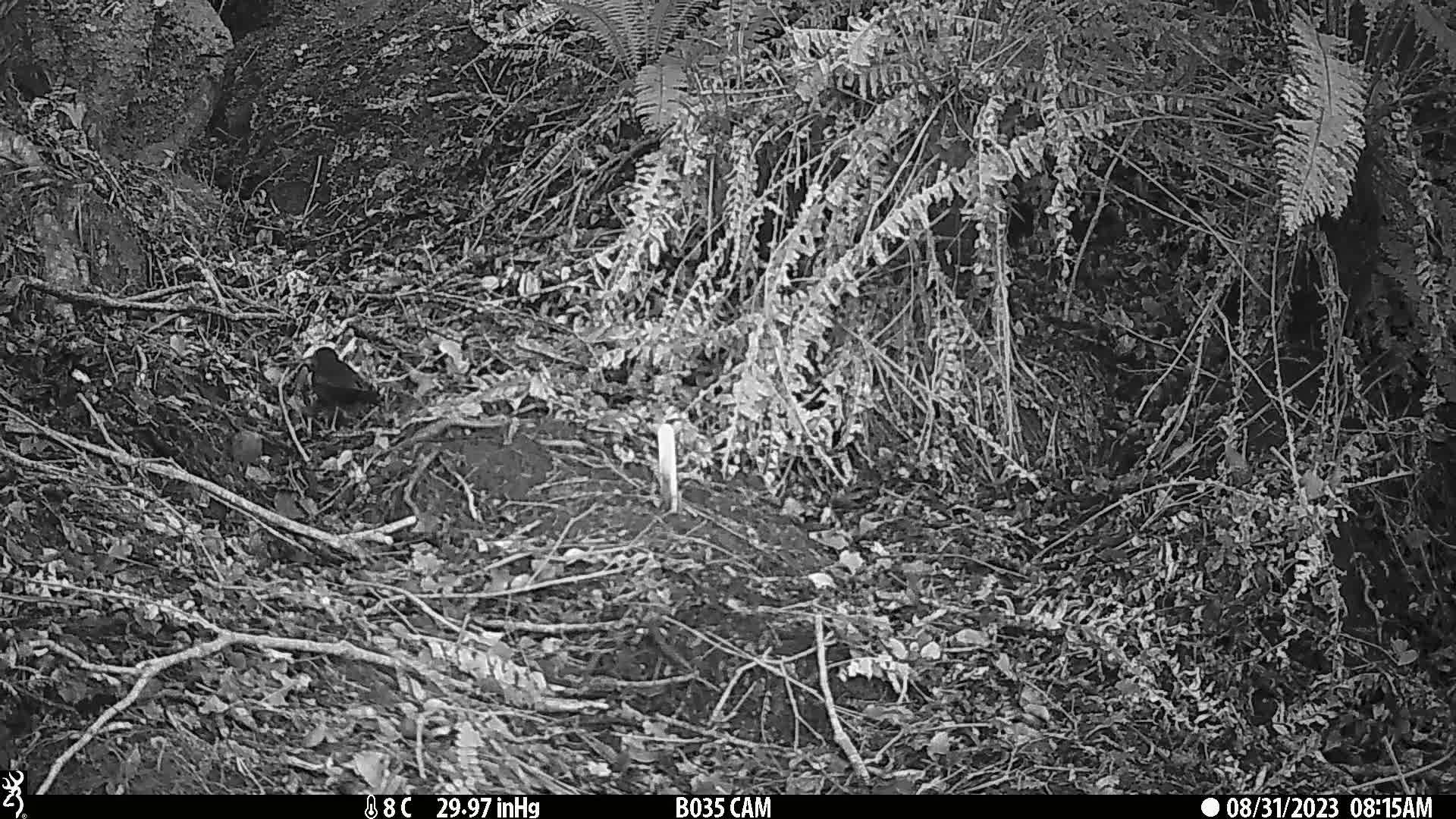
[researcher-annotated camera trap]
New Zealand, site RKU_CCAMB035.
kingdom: Animalia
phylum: Chordata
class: Aves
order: Passeriformes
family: Turdidae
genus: Turdus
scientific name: Turdus merula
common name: eurasian blackbird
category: blackbird